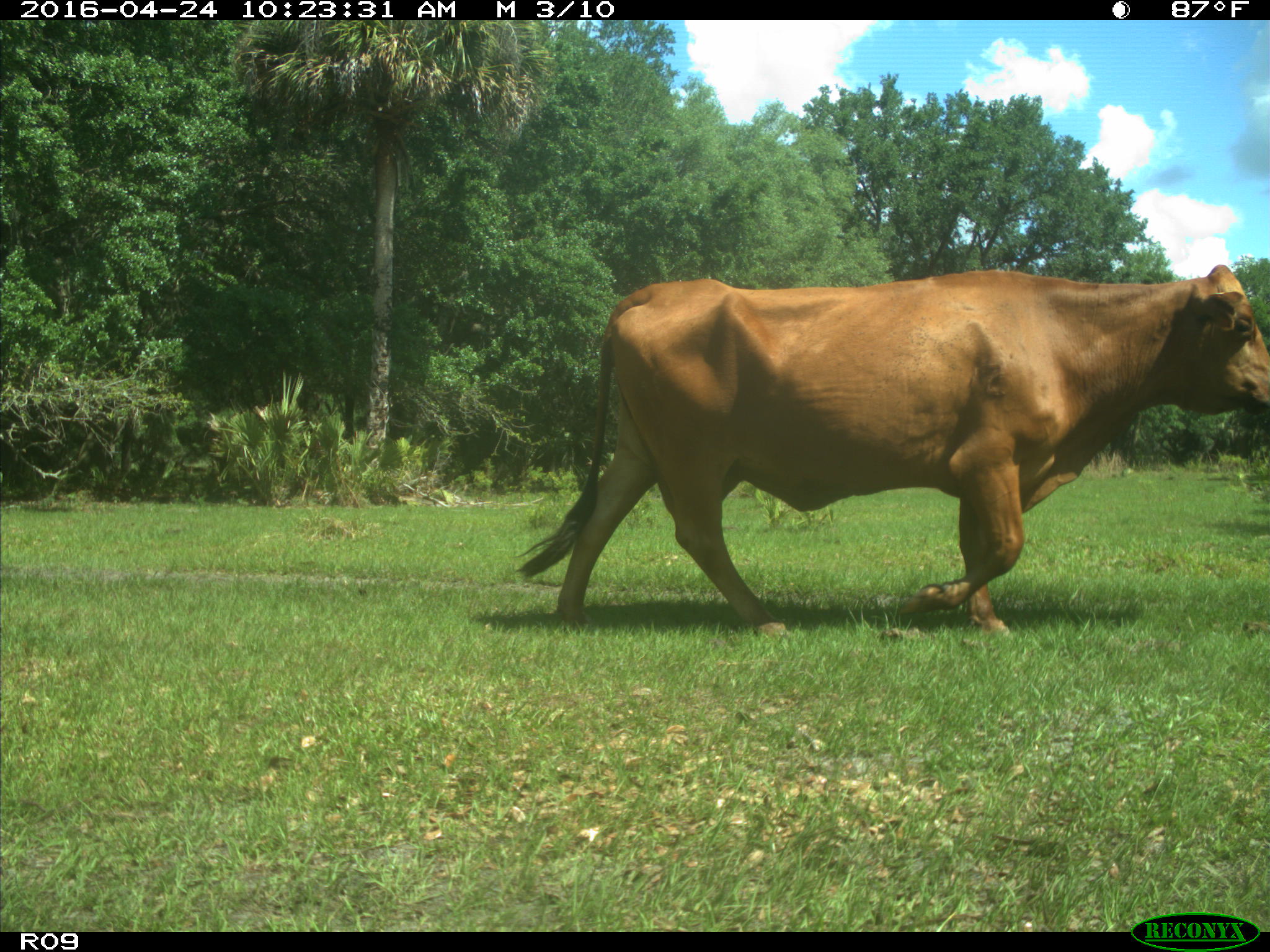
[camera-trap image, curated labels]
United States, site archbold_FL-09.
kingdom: Animalia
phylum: Chordata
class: Mammalia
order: Artiodactyla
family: Bovidae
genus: Bos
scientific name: Bos taurus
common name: domestic cow